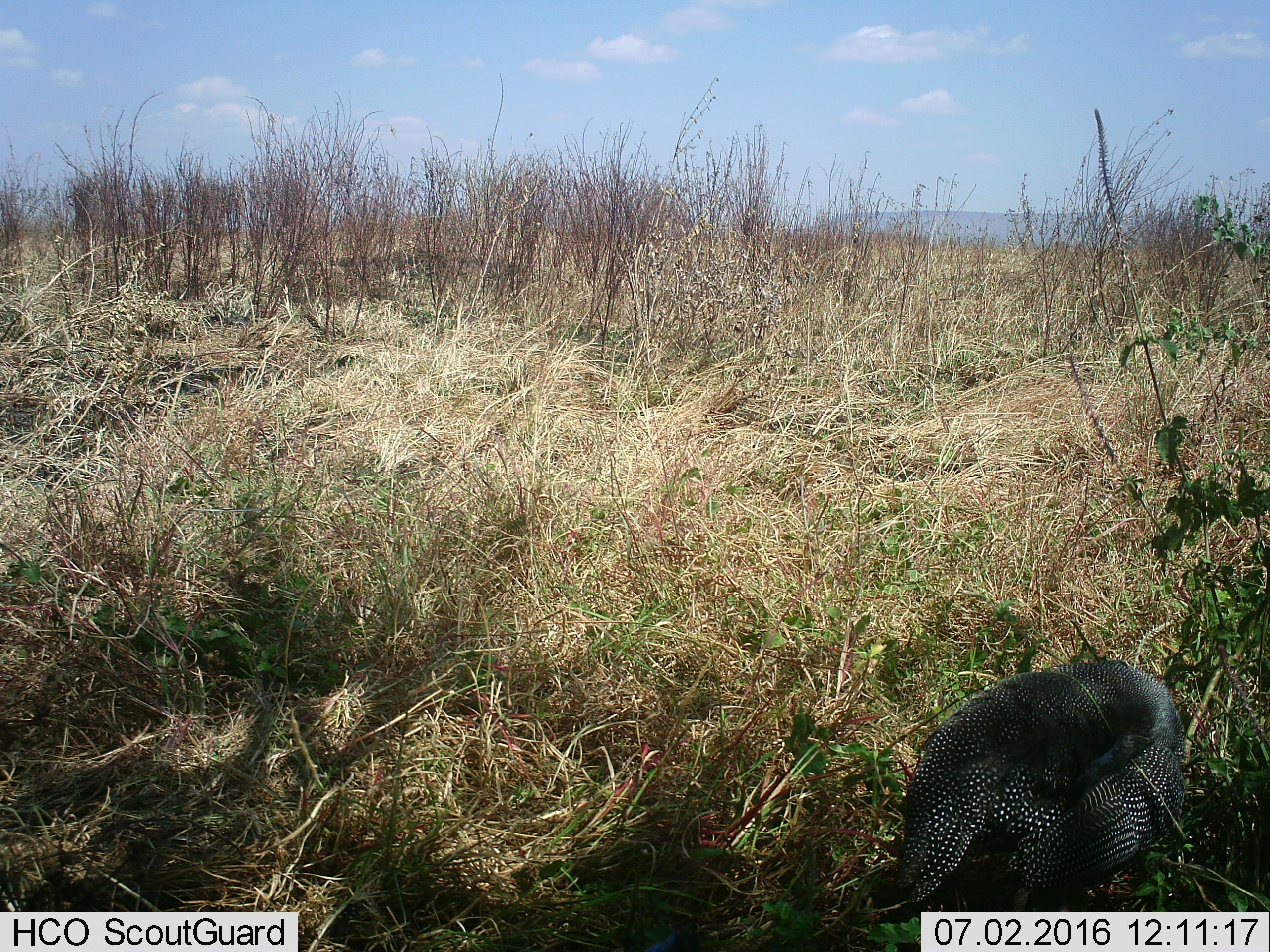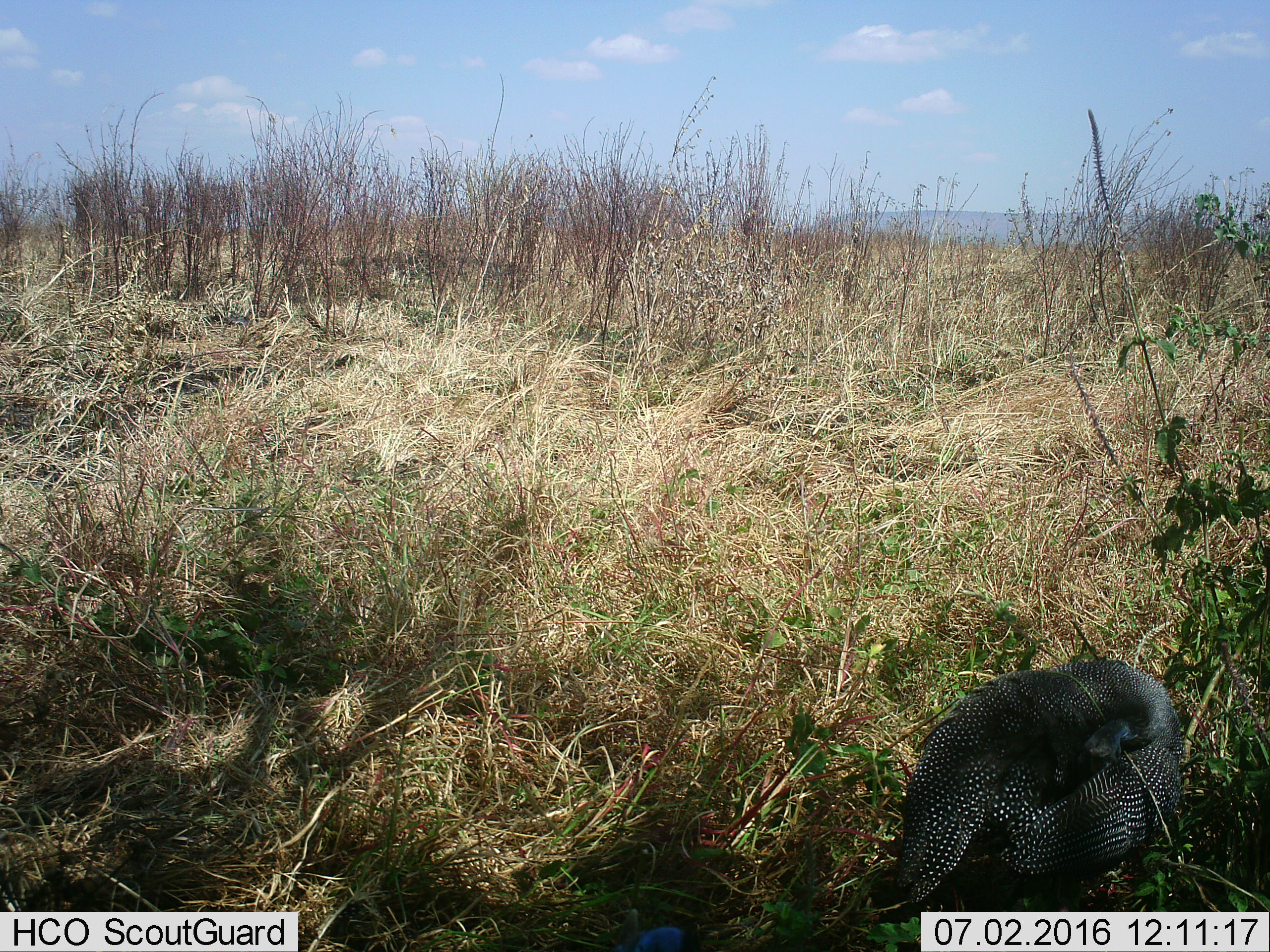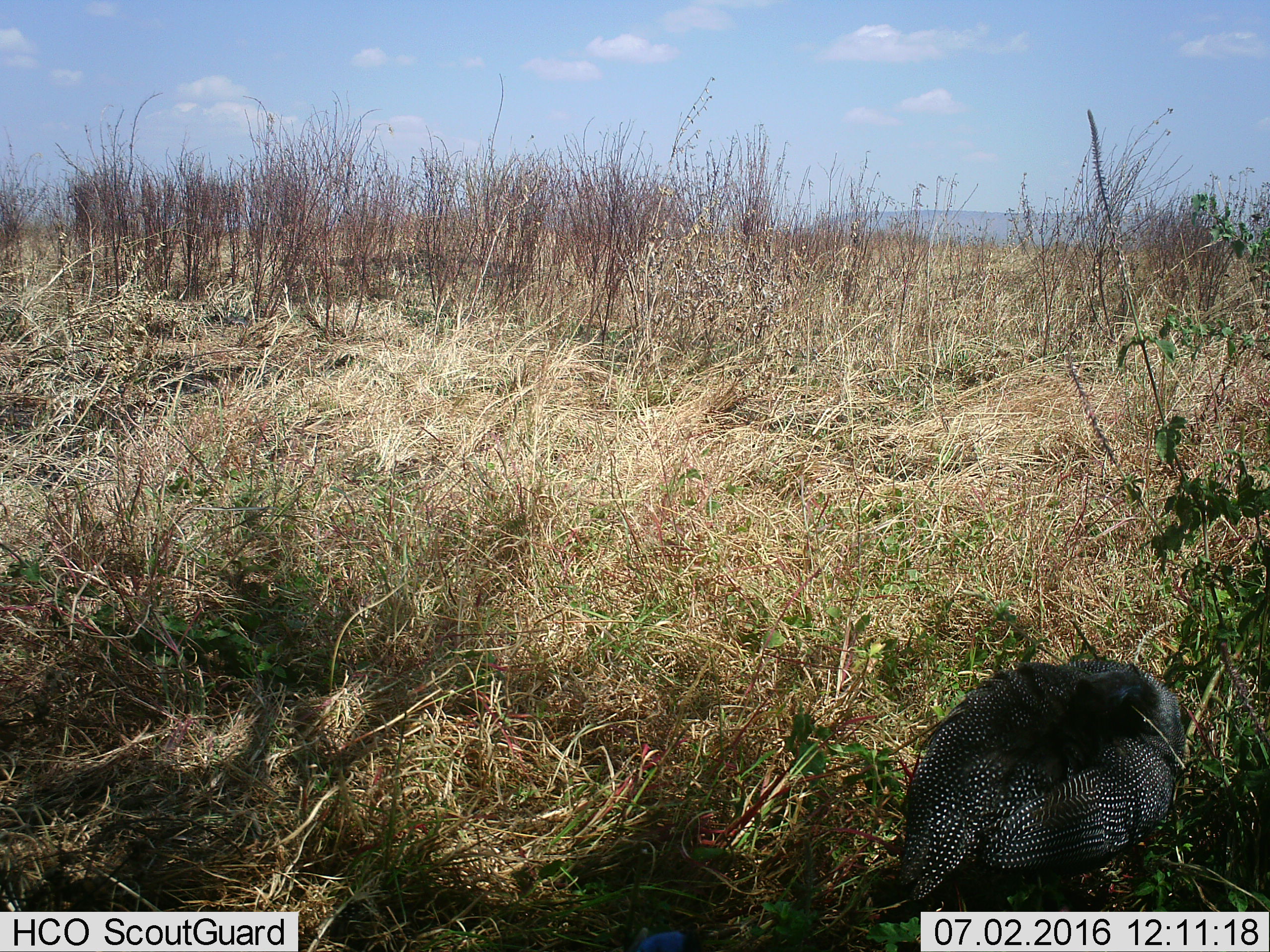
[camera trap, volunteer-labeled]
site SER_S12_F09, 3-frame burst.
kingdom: Animalia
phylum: Chordata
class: Aves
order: Galliformes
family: Numididae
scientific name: Numididae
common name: guineafowl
Guineafowl (Numididae), count 2. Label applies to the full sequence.